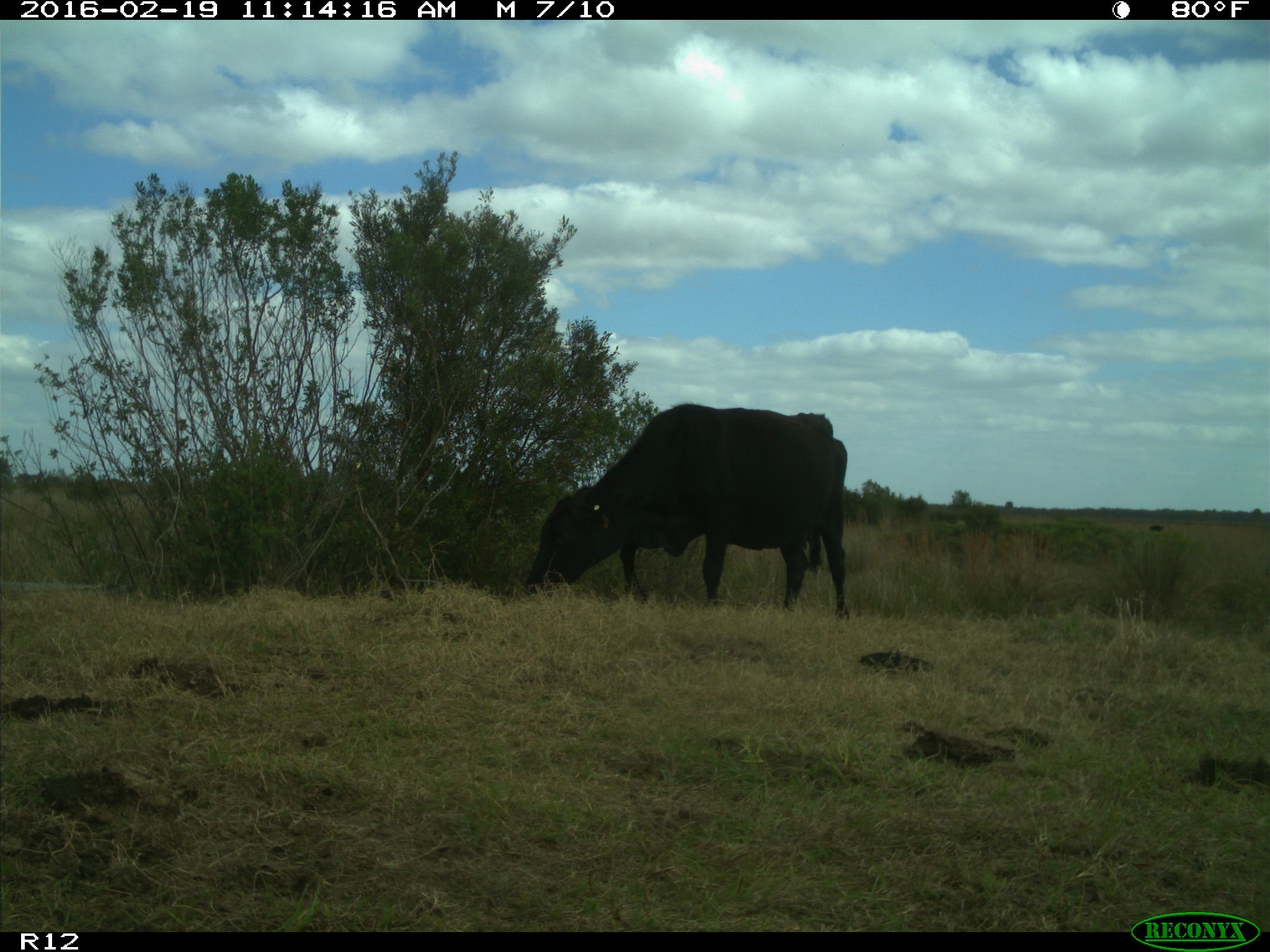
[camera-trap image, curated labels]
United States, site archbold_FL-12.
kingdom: Animalia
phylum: Chordata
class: Mammalia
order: Artiodactyla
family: Bovidae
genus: Bos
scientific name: Bos taurus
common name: domestic cow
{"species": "Bos taurus (domestic cow)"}